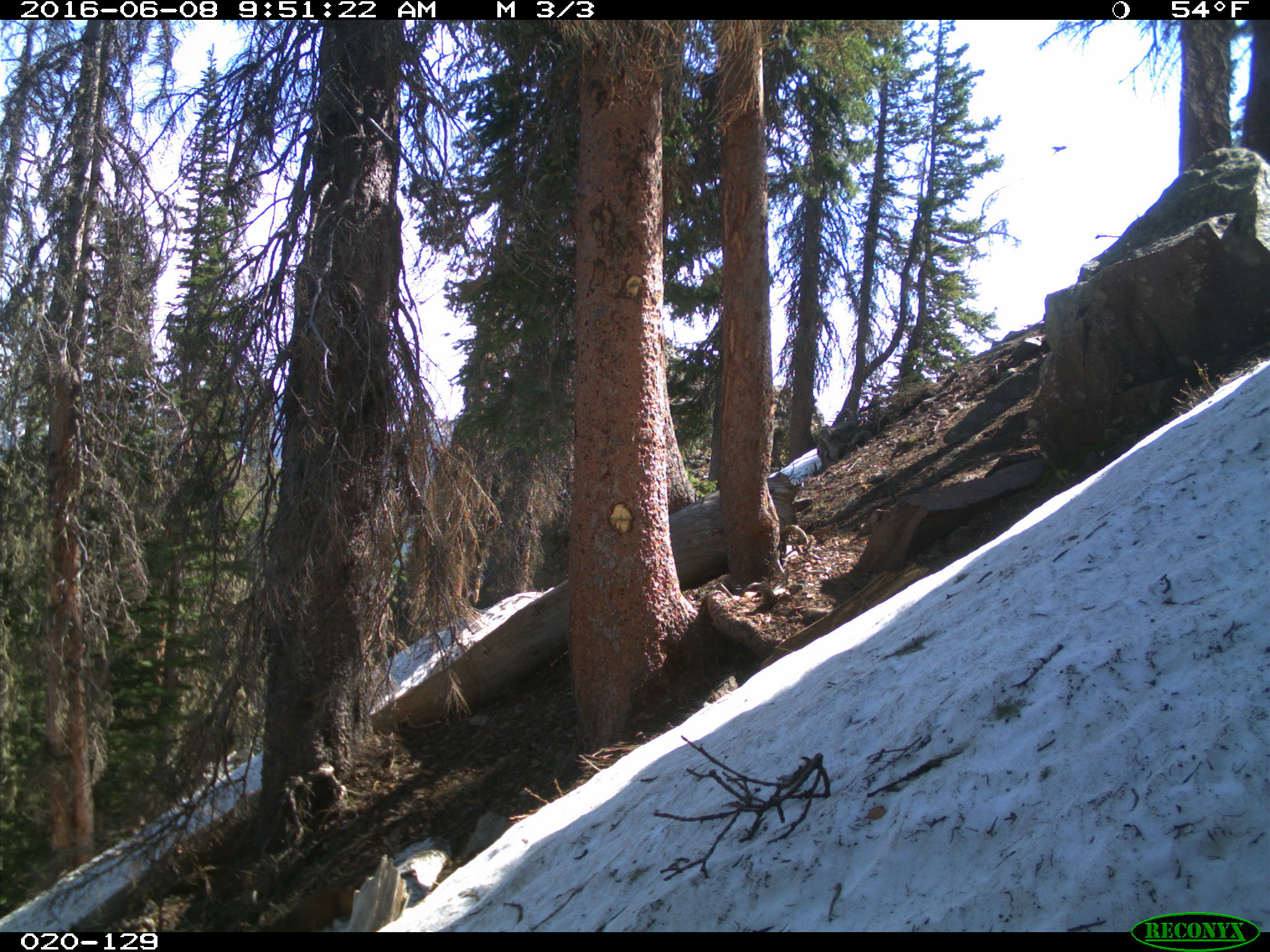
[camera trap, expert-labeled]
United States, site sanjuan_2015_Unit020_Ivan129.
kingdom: Animalia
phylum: Chordata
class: Mammalia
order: Rodentia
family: Sciuridae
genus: Marmota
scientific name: Marmota flaviventris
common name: yellow-bellied marmot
Marmota flaviventris (yellow-bellied marmot).